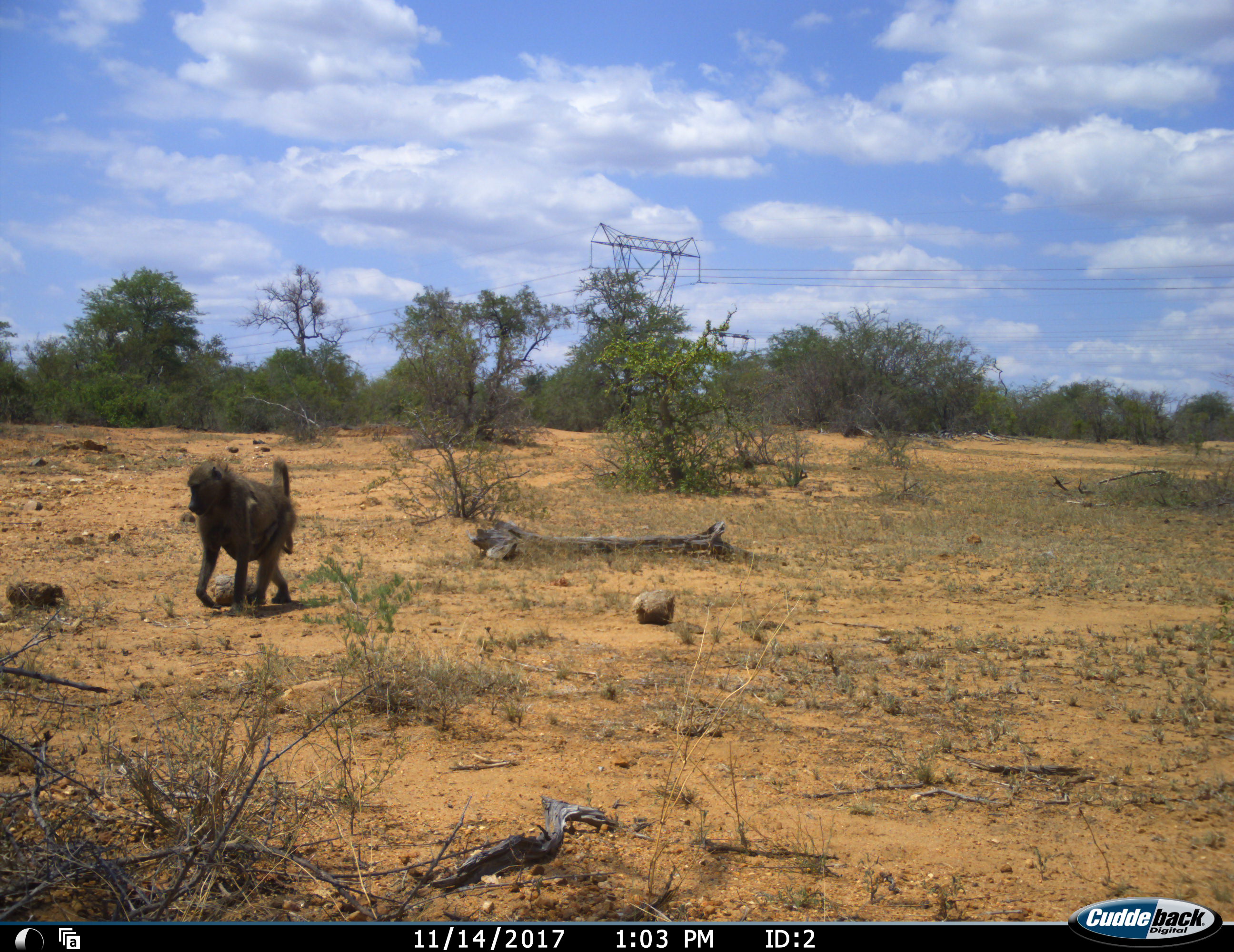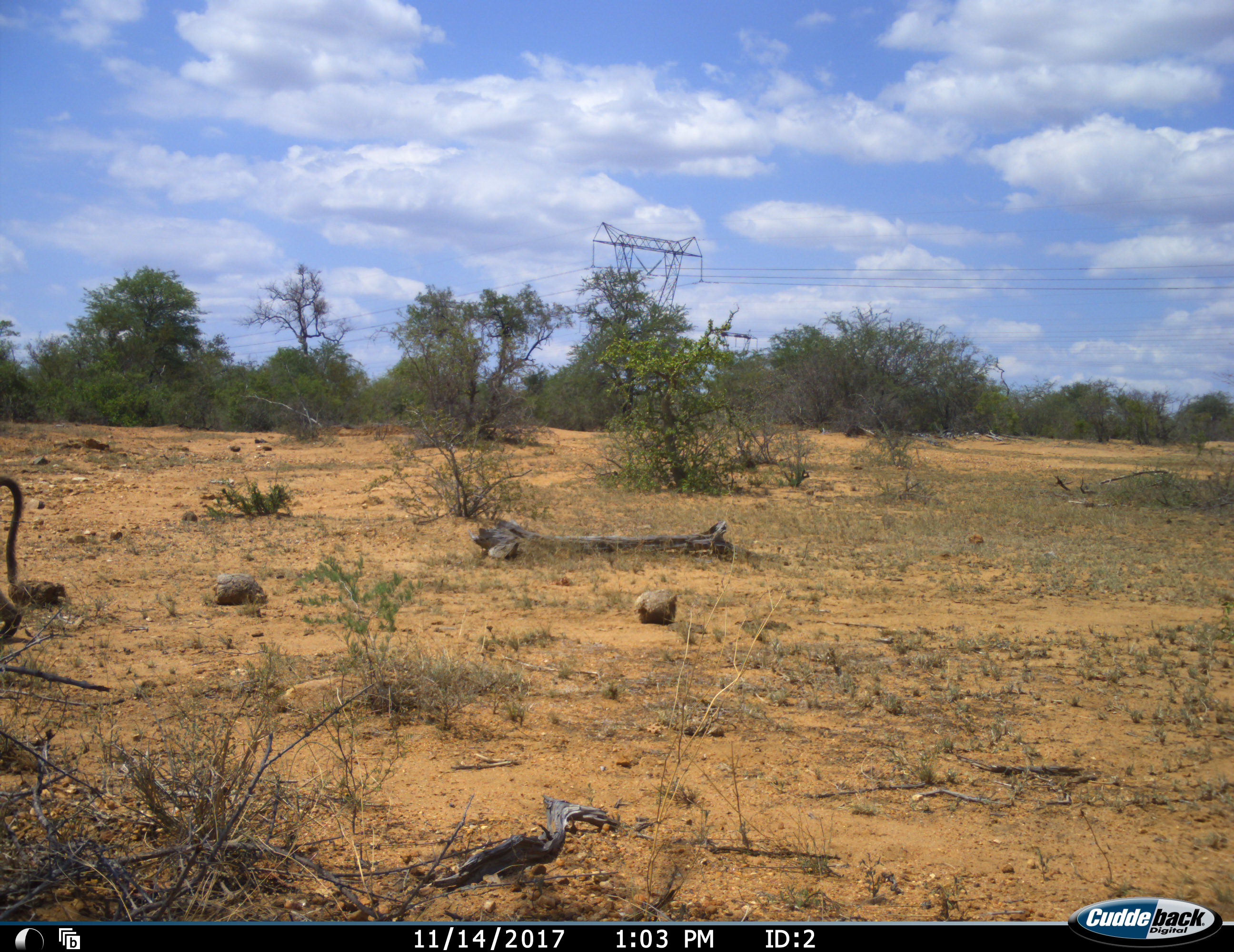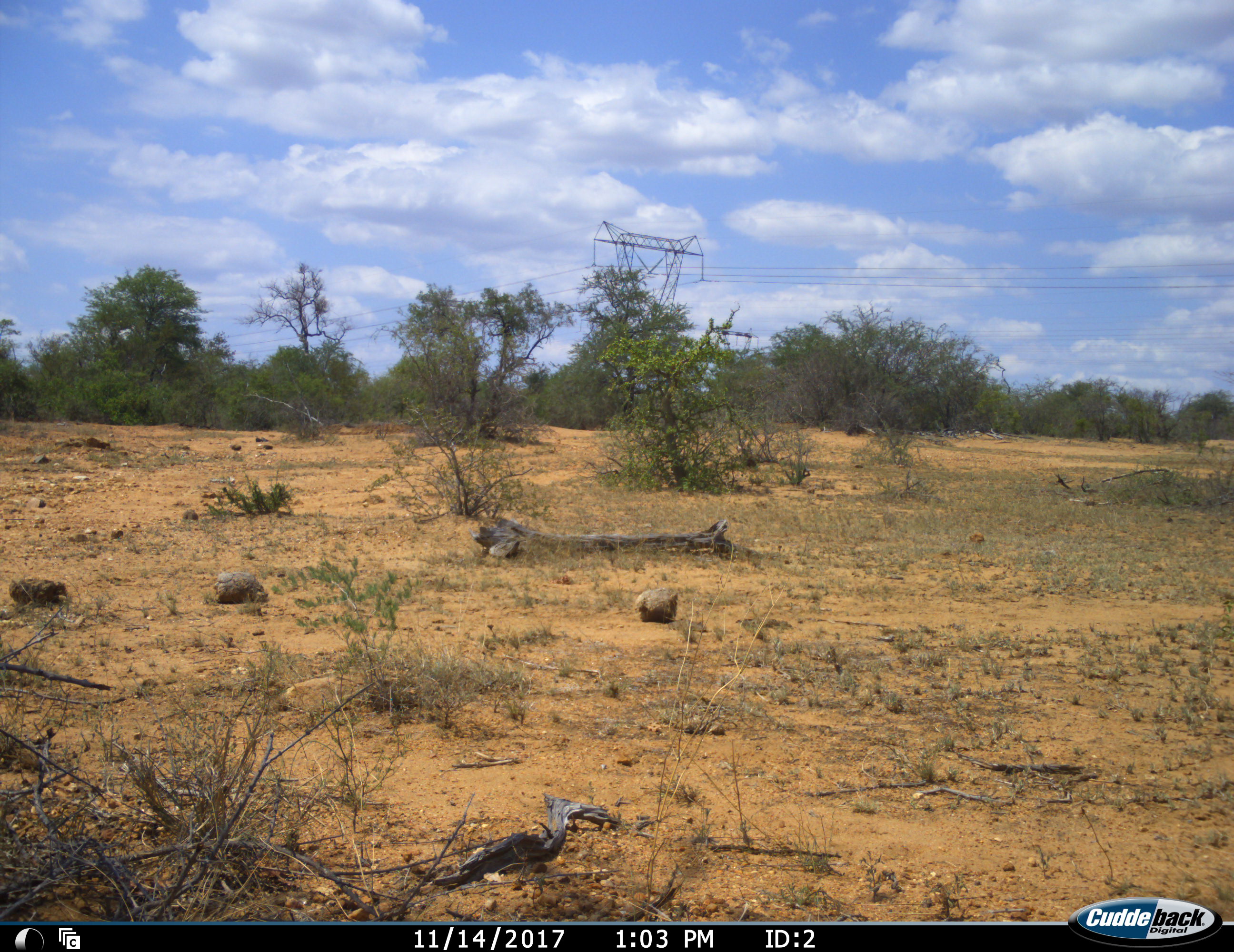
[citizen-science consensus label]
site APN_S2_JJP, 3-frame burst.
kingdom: Animalia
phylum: Chordata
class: Mammalia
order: Primates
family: Cercopithecidae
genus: Papio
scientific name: Papio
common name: baboon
Baboon (Papio), count 1. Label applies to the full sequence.